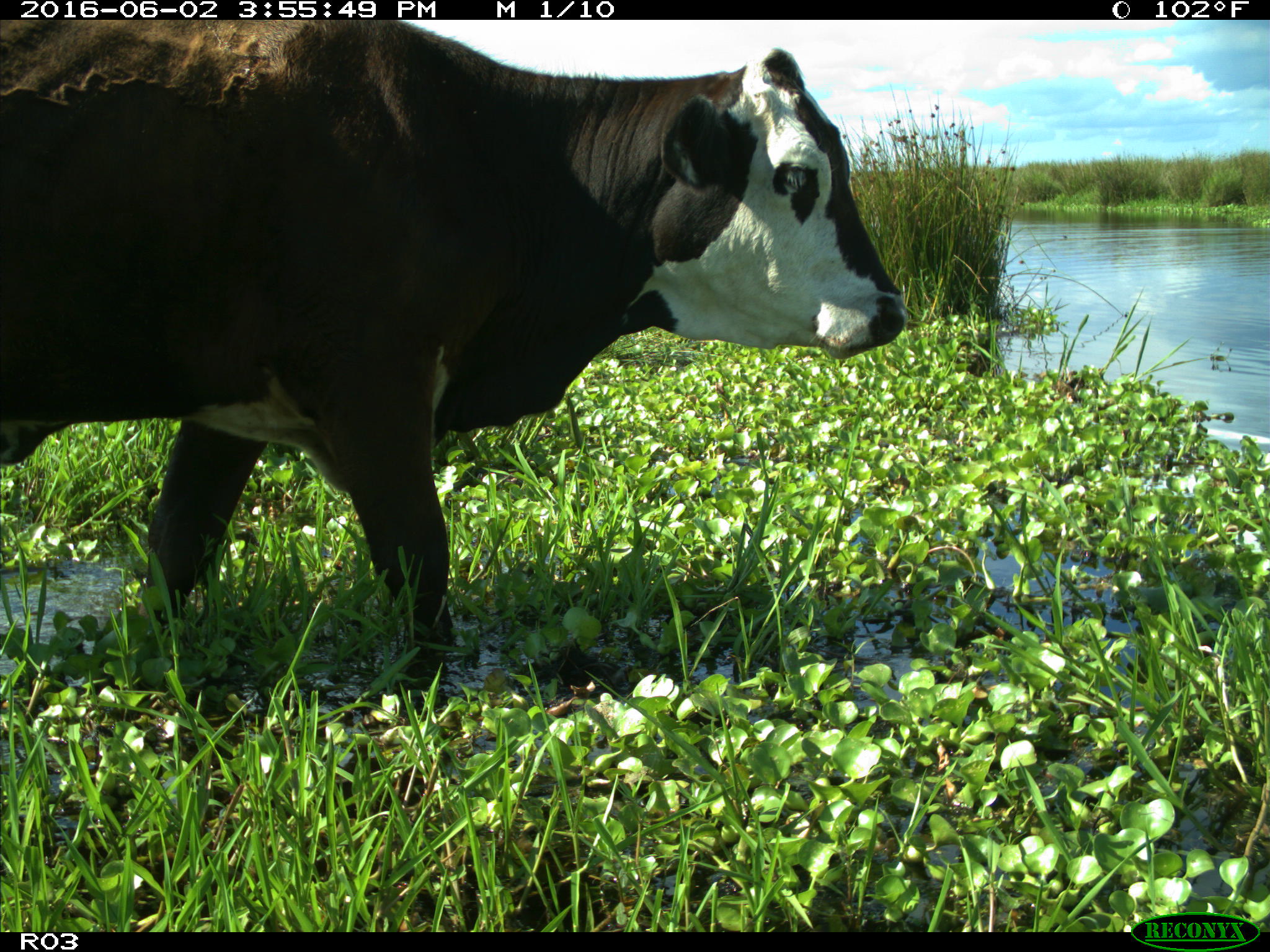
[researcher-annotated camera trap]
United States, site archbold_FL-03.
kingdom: Animalia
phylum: Chordata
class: Mammalia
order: Artiodactyla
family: Bovidae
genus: Bos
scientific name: Bos taurus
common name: domestic cow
Bos taurus (domestic cow).